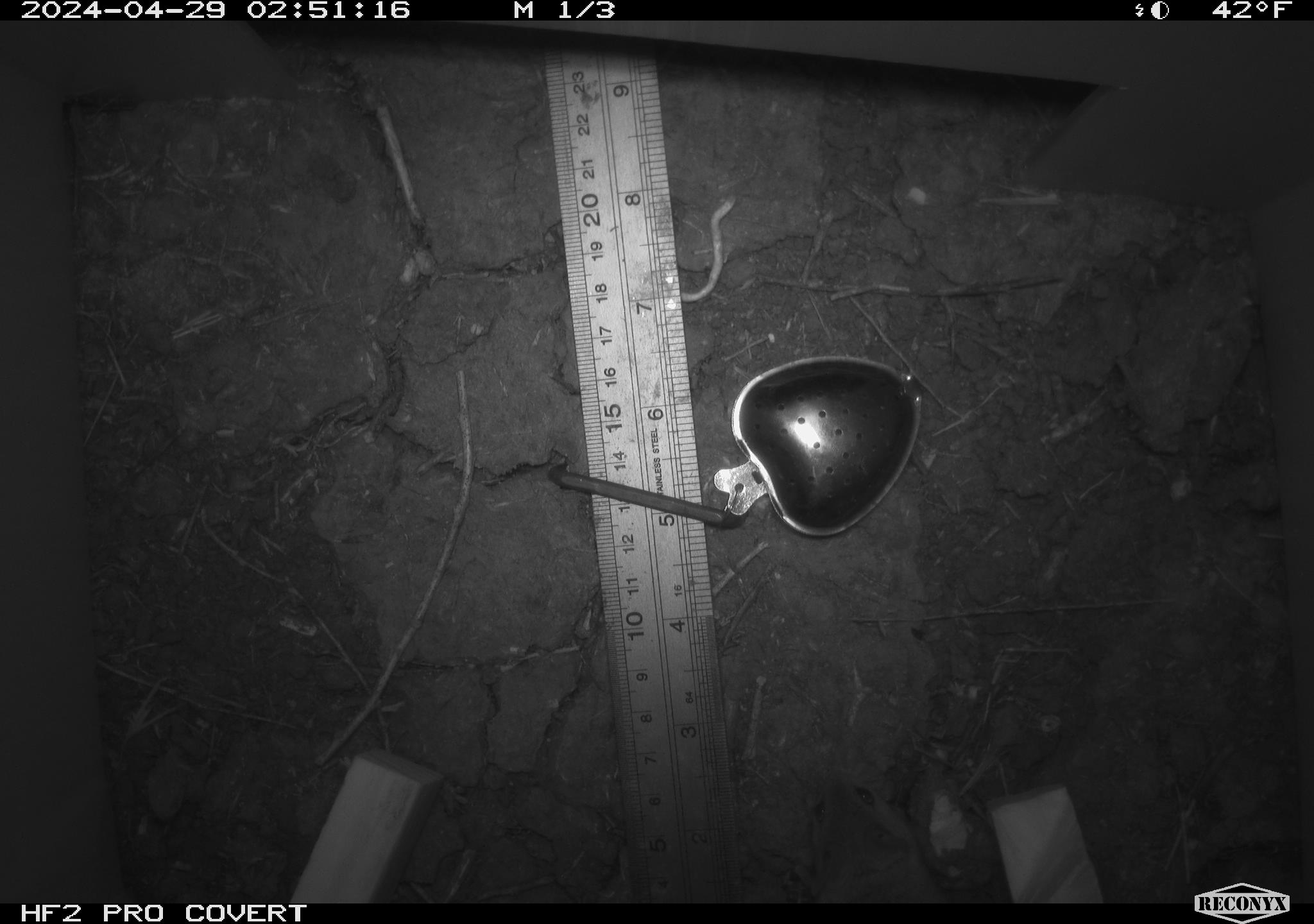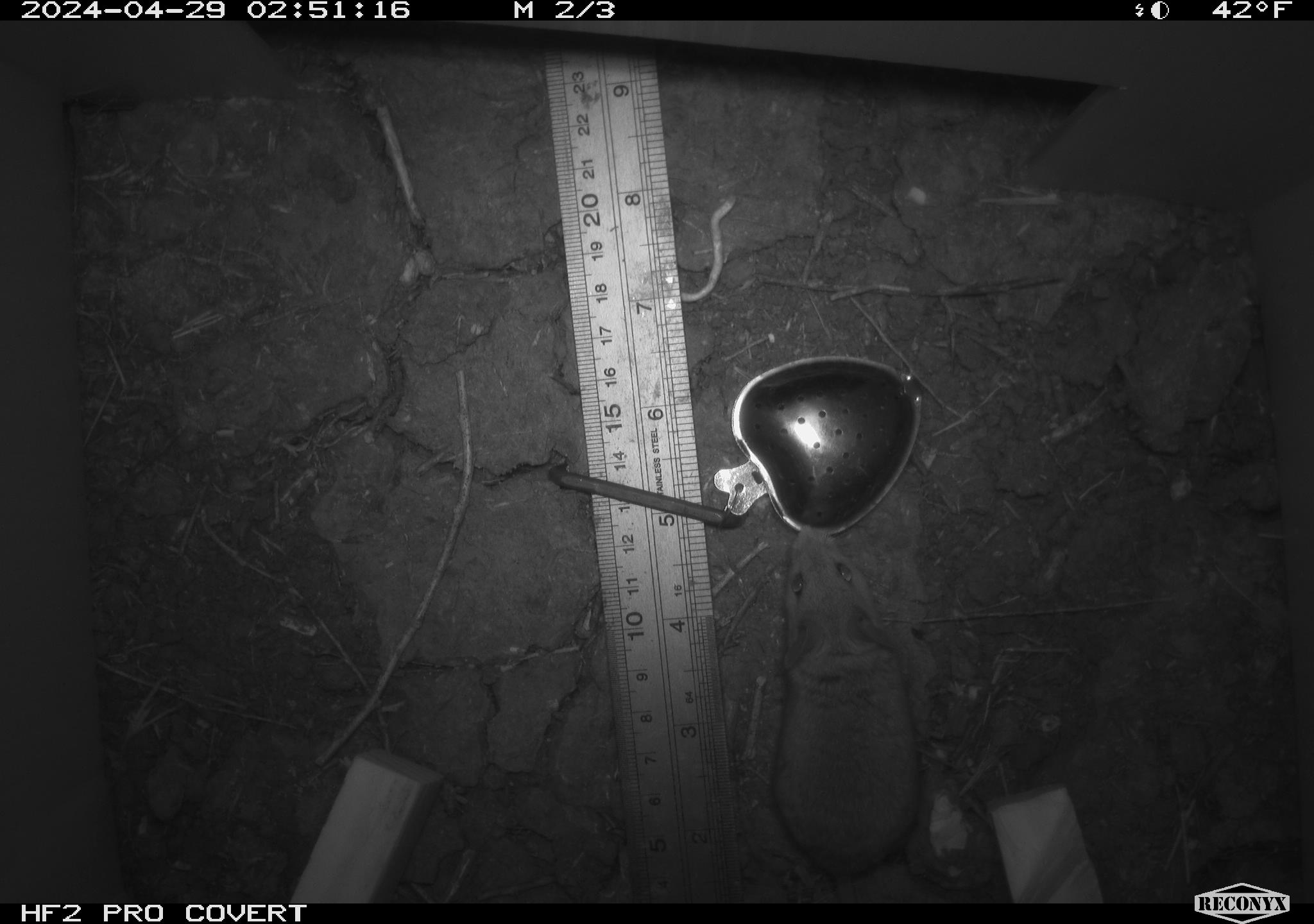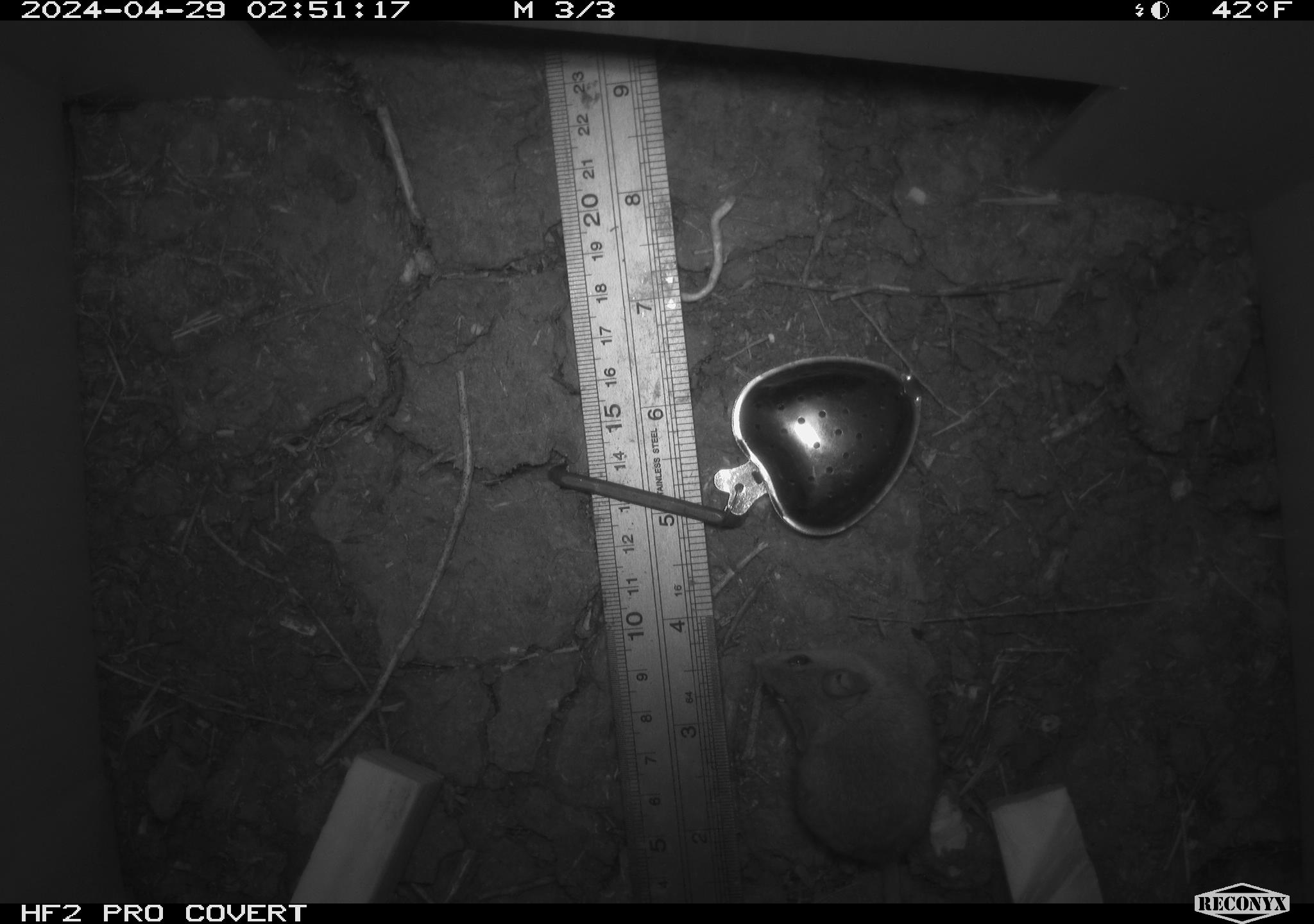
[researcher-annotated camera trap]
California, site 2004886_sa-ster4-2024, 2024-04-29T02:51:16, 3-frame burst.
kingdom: Animalia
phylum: Chordata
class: Mammalia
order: Rodentia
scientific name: Rodentia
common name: mouse species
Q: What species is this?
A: Mouse species (Rodentia).